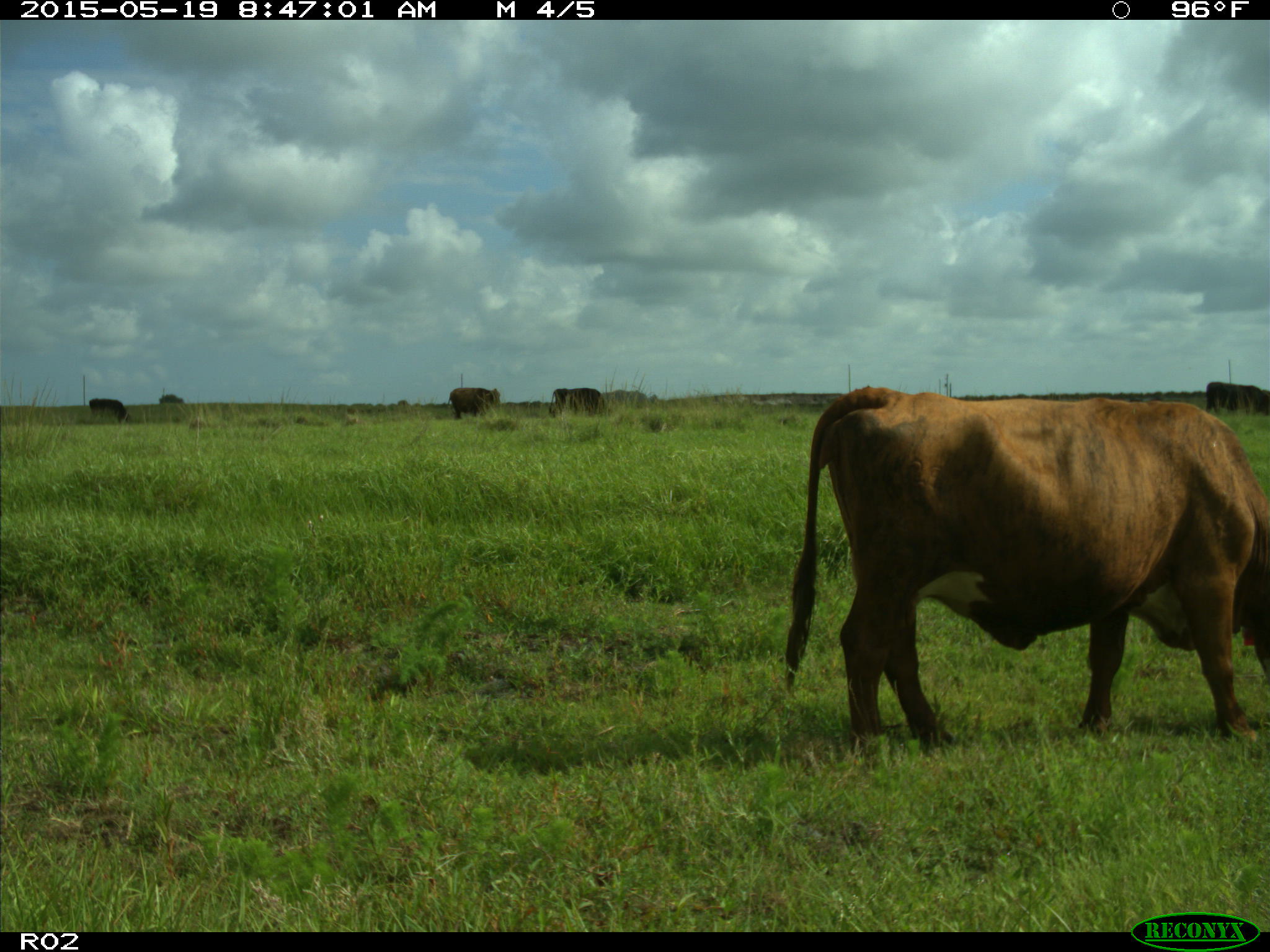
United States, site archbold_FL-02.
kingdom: Animalia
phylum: Chordata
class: Mammalia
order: Artiodactyla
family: Bovidae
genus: Bos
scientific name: Bos taurus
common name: domestic cow